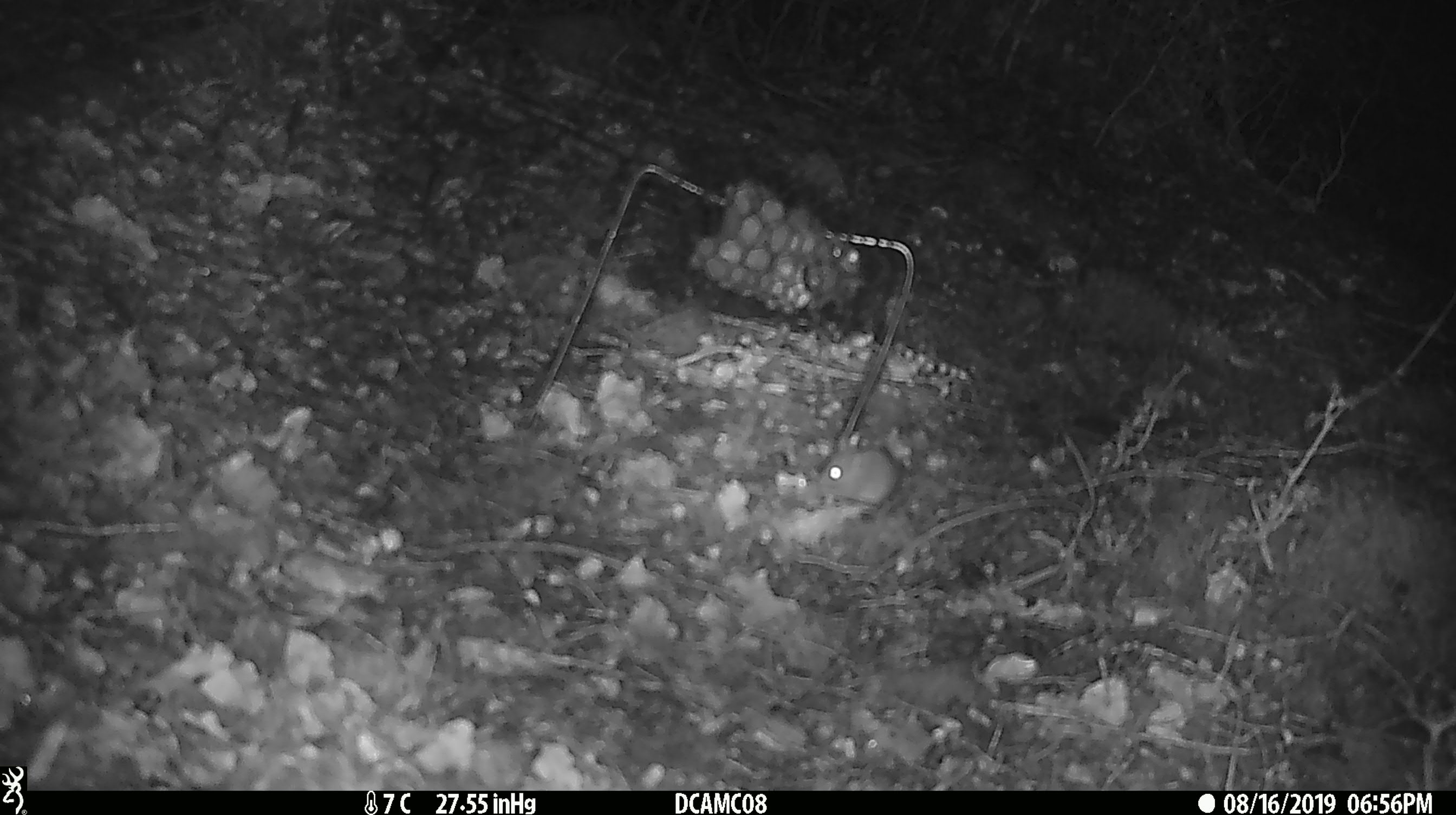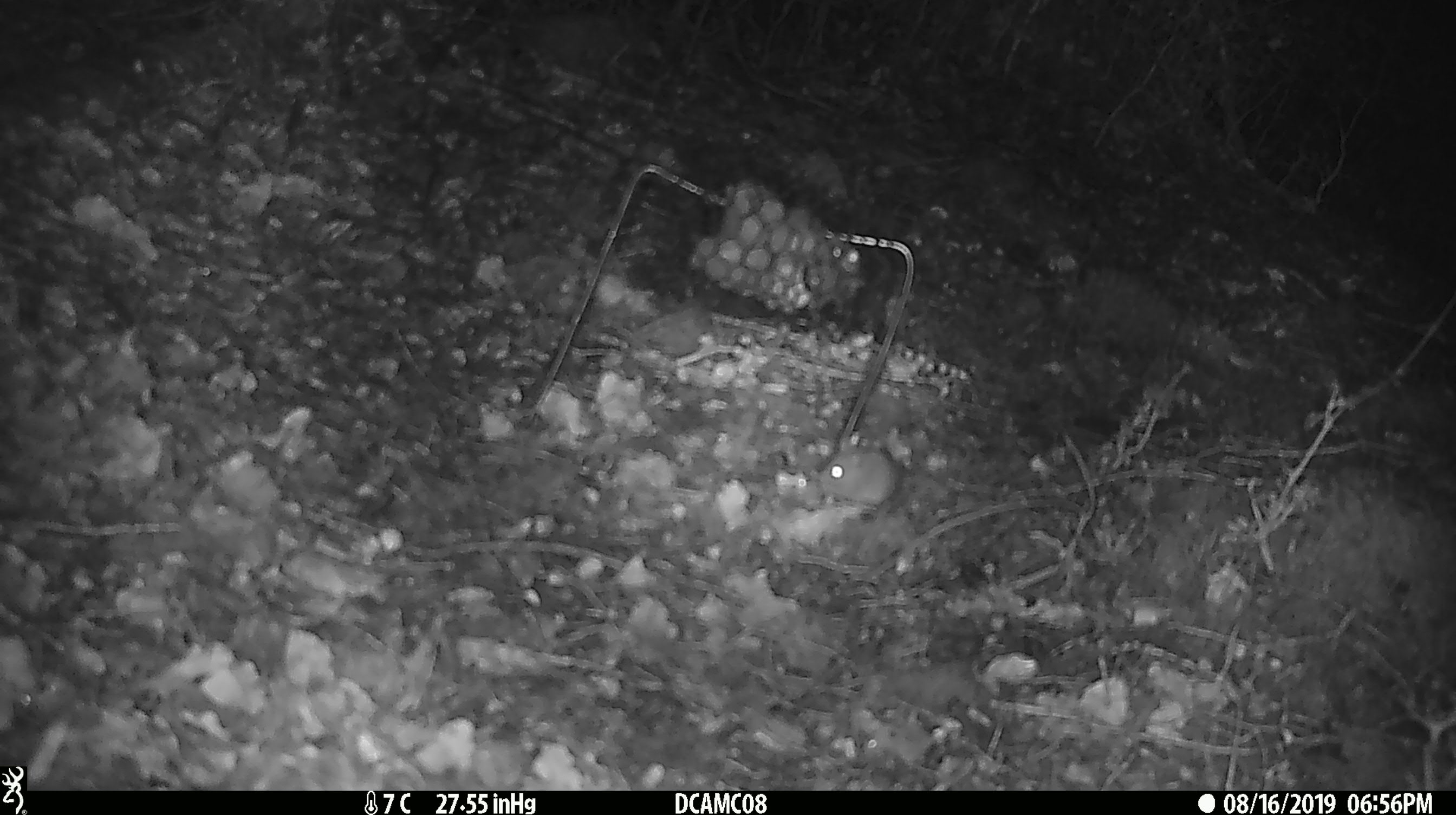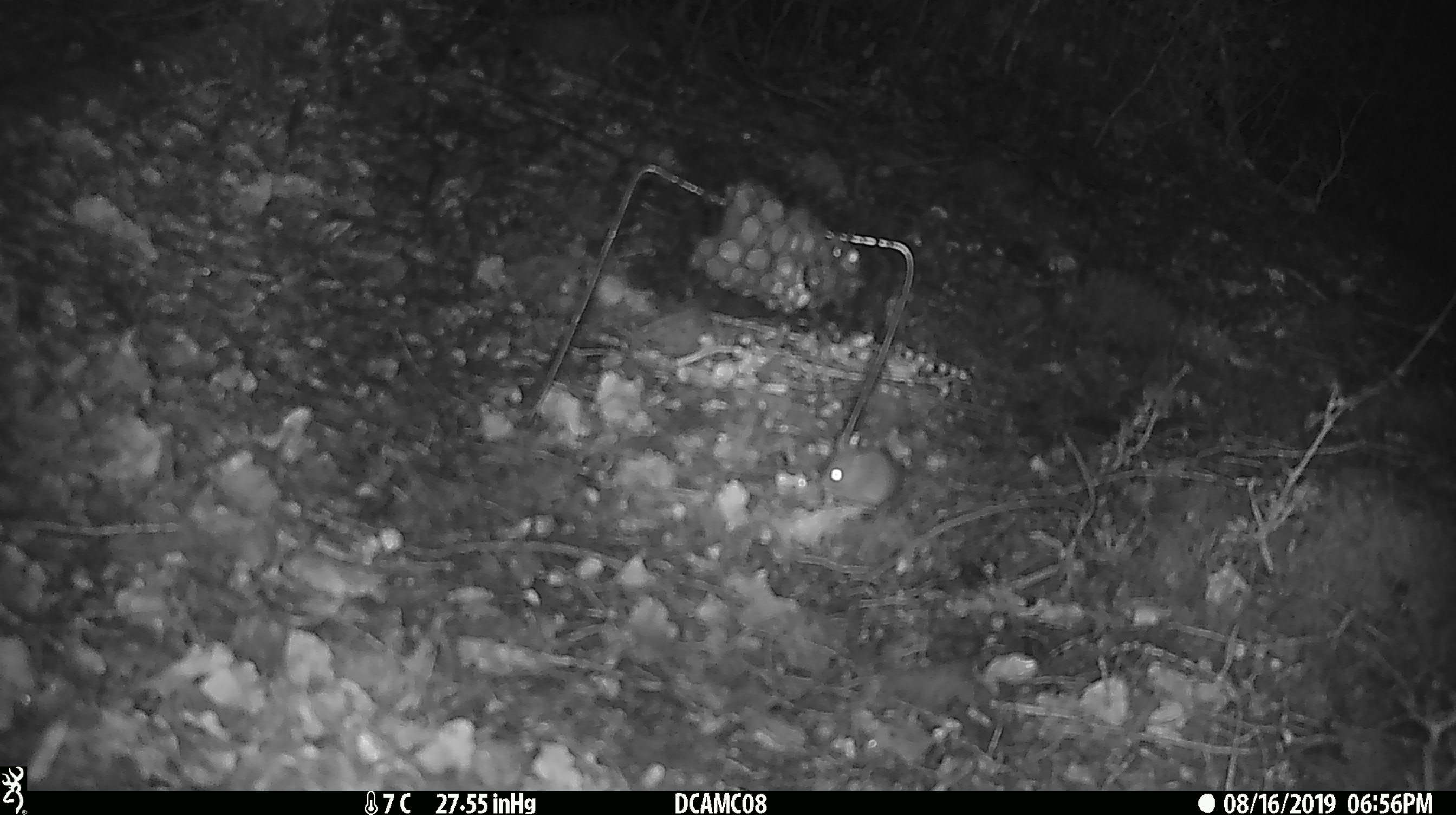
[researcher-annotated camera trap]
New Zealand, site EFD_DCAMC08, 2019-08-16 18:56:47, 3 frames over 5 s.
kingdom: Animalia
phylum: Chordata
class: Mammalia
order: Rodentia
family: Muridae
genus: Mus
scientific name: Mus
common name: mouse